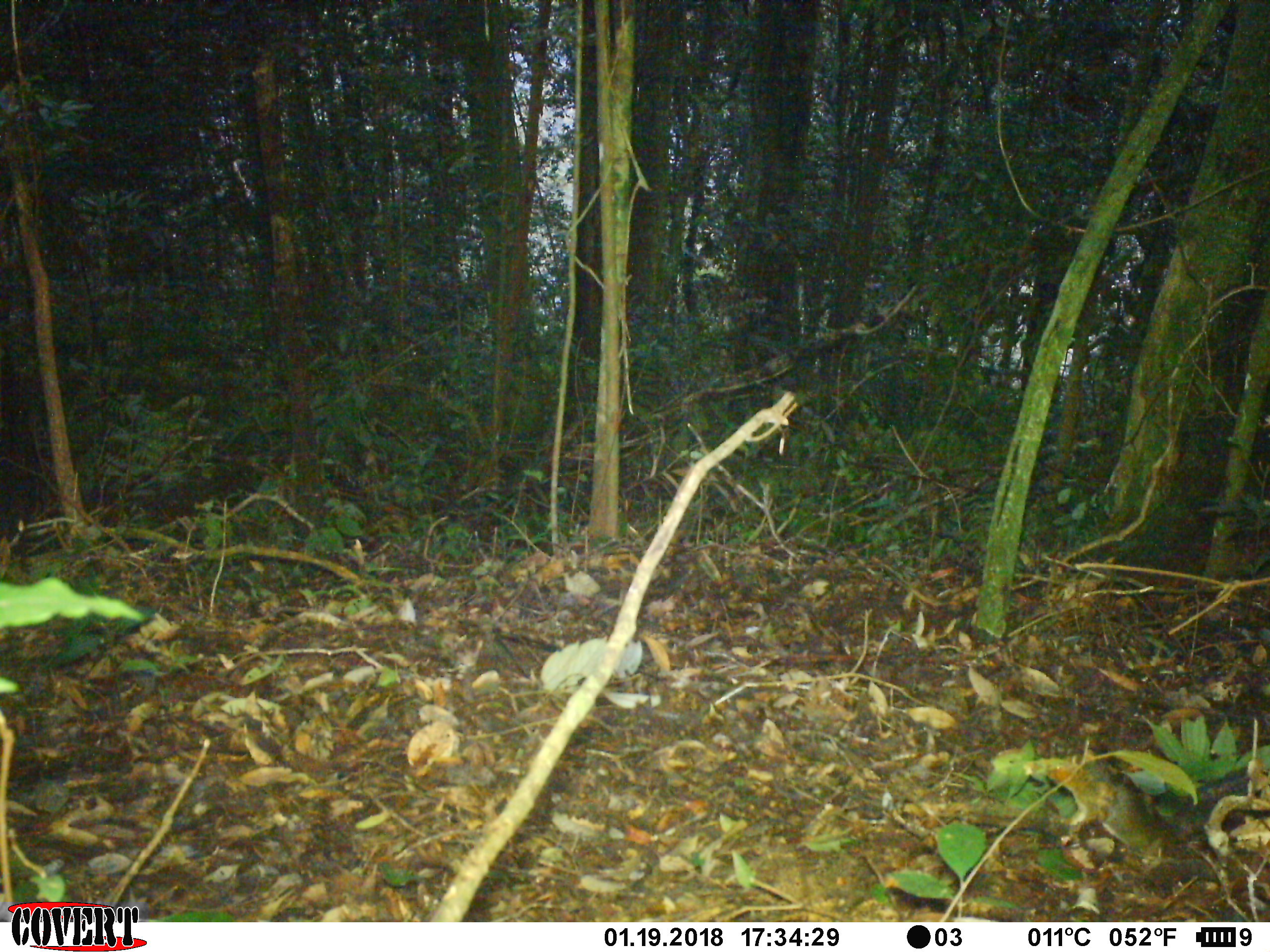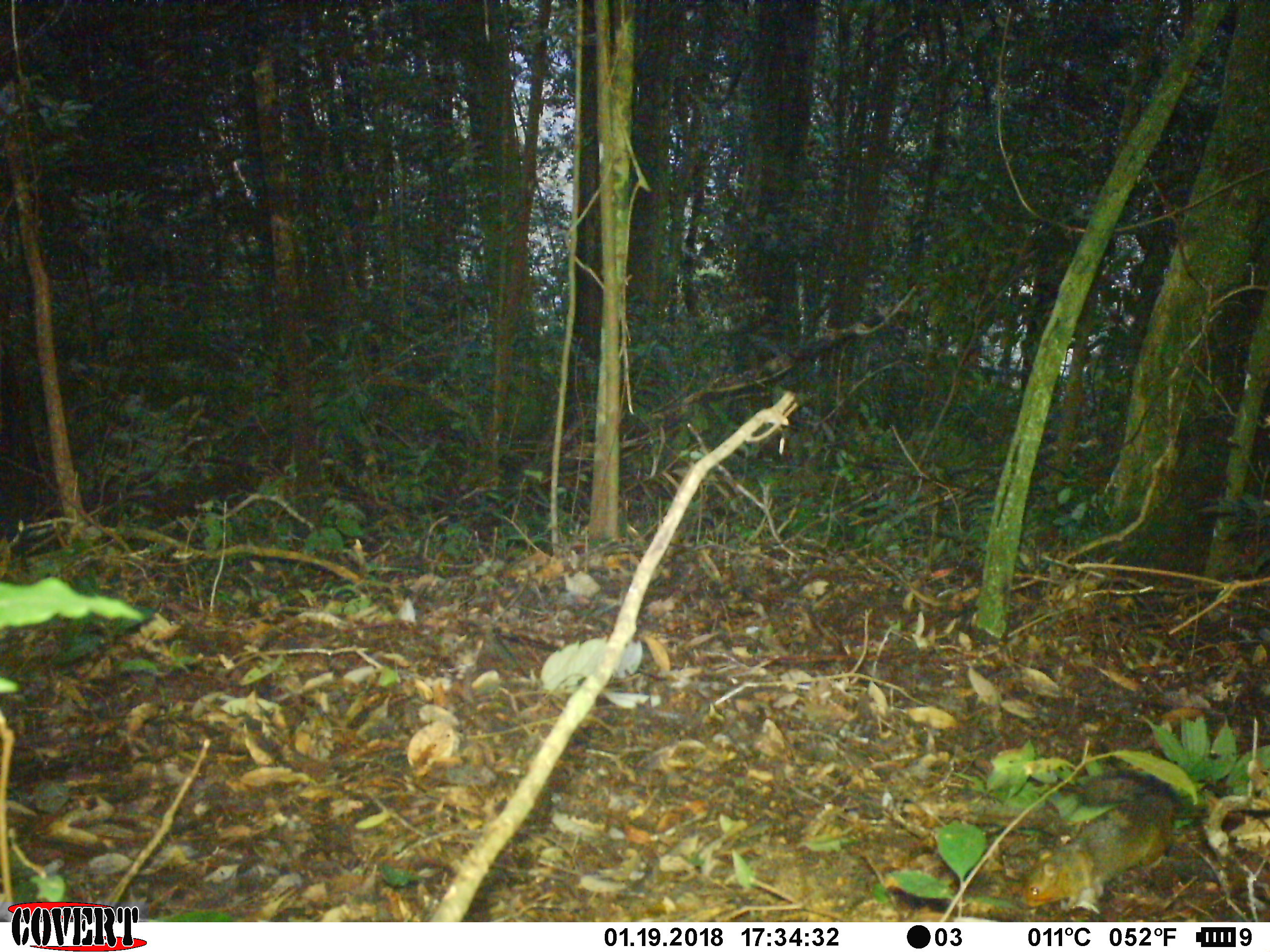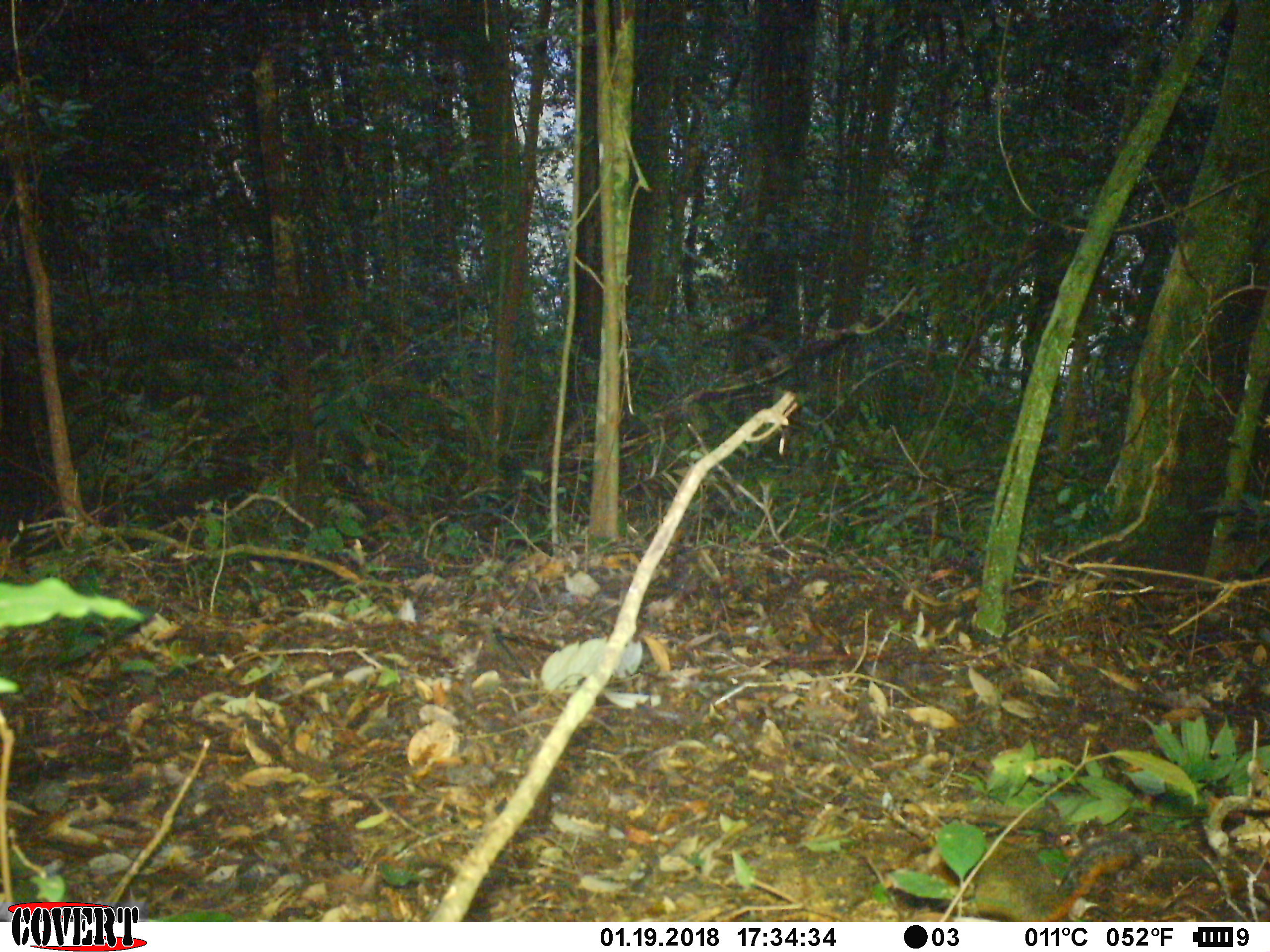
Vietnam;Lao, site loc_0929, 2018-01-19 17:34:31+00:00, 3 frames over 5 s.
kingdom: Animalia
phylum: Chordata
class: Mammalia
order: Rodentia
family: Sciuridae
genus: Dremomys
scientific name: Dremomys rufigenis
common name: red-cheeked squirrel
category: red cheeked squirrel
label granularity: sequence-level